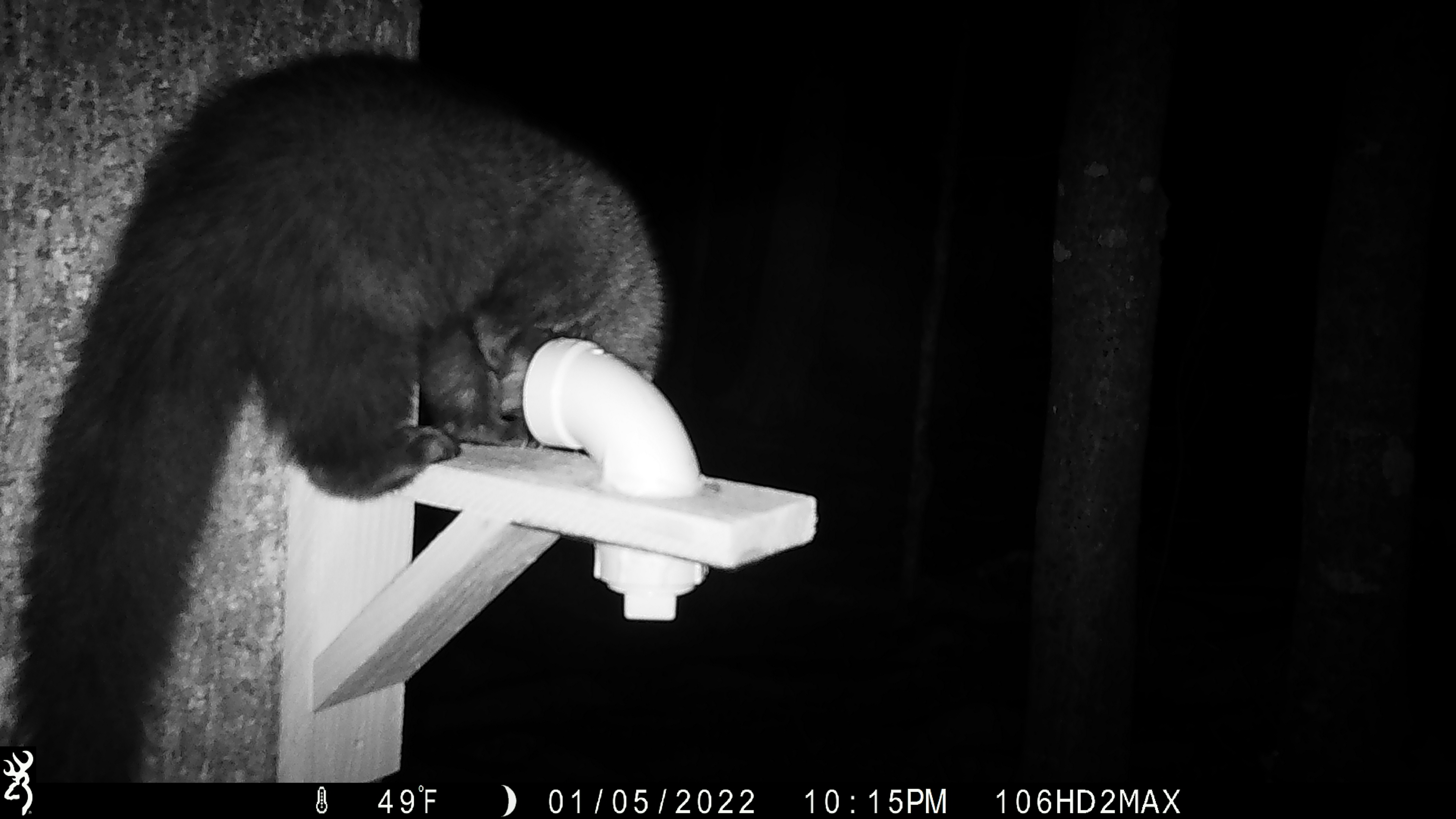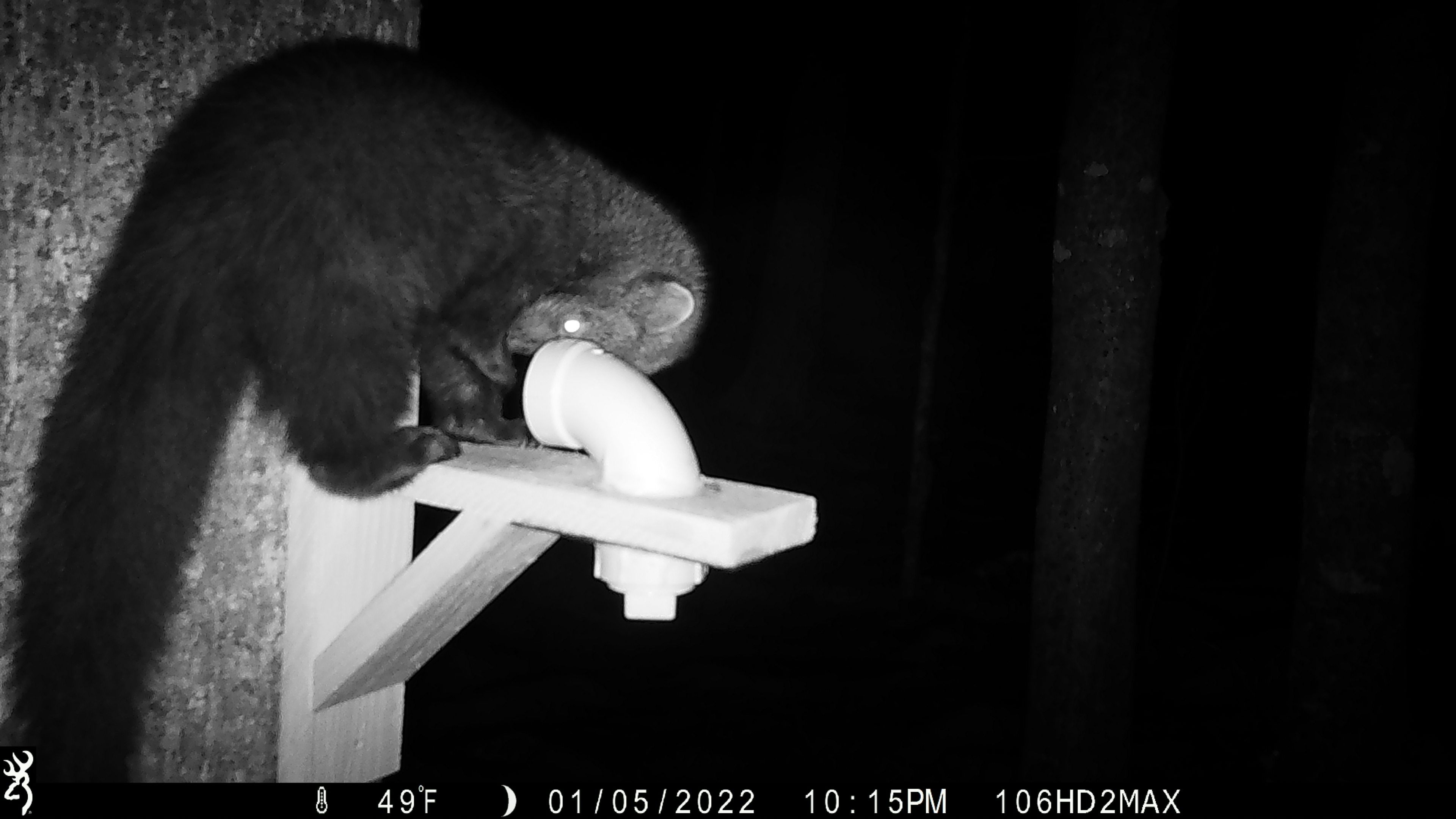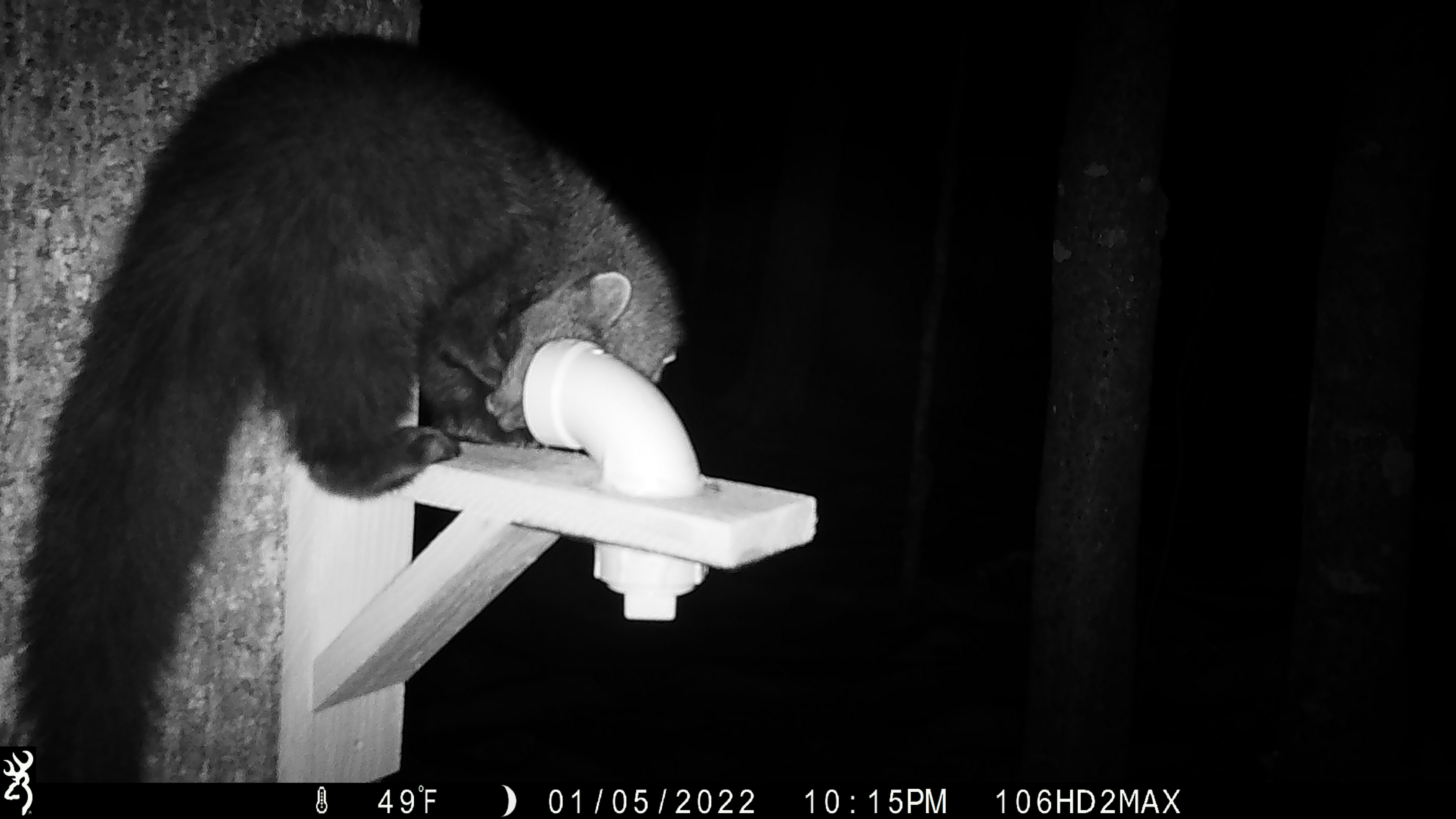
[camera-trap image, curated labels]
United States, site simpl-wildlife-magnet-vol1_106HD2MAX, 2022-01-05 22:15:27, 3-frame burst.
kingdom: Animalia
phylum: Chordata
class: Mammalia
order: Carnivora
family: Mustelidae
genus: Pekania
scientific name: Pekania pennanti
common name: fisher